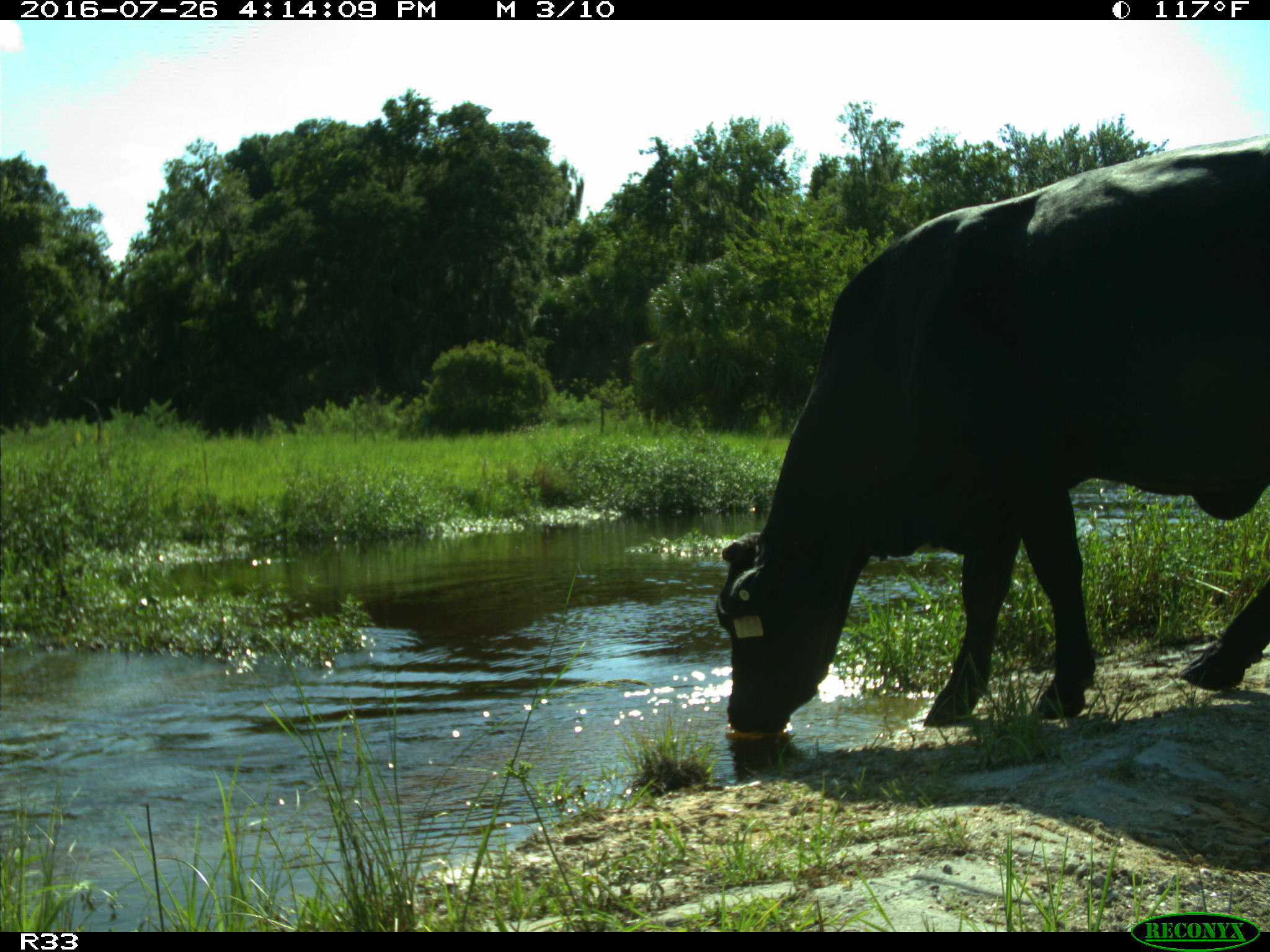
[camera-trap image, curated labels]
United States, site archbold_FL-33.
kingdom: Animalia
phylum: Chordata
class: Mammalia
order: Artiodactyla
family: Bovidae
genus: Bos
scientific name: Bos taurus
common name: domestic cow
Bos taurus (domestic cow).